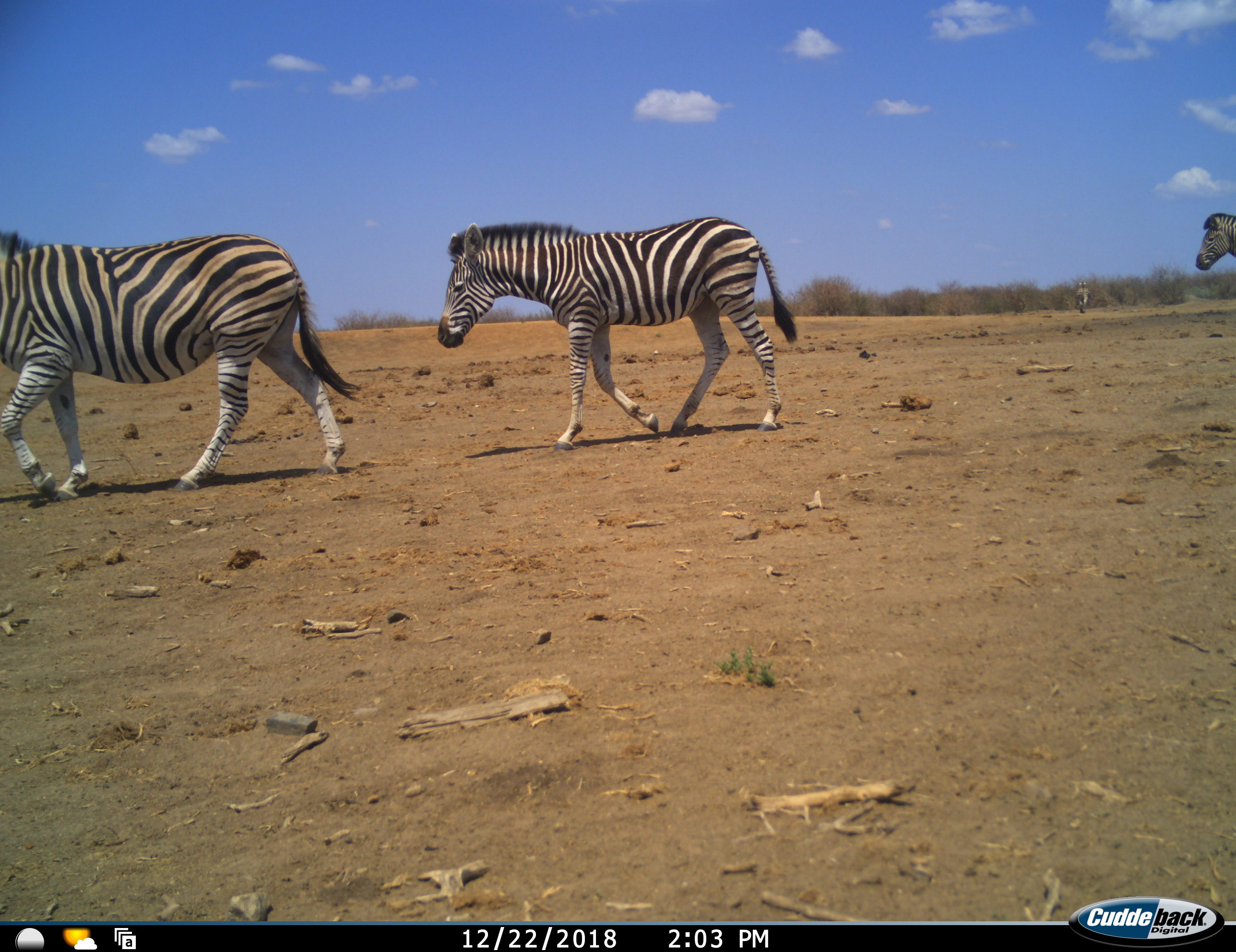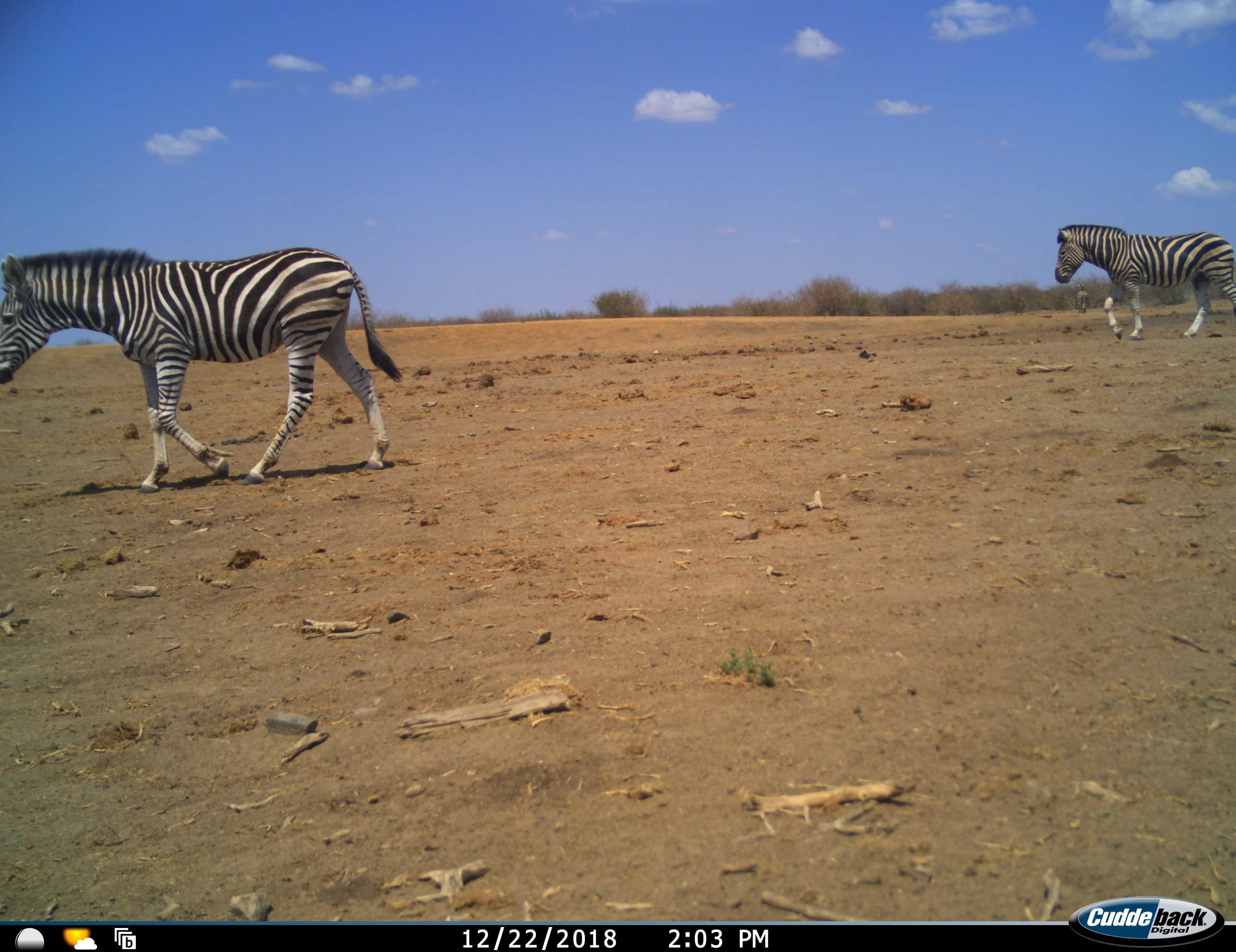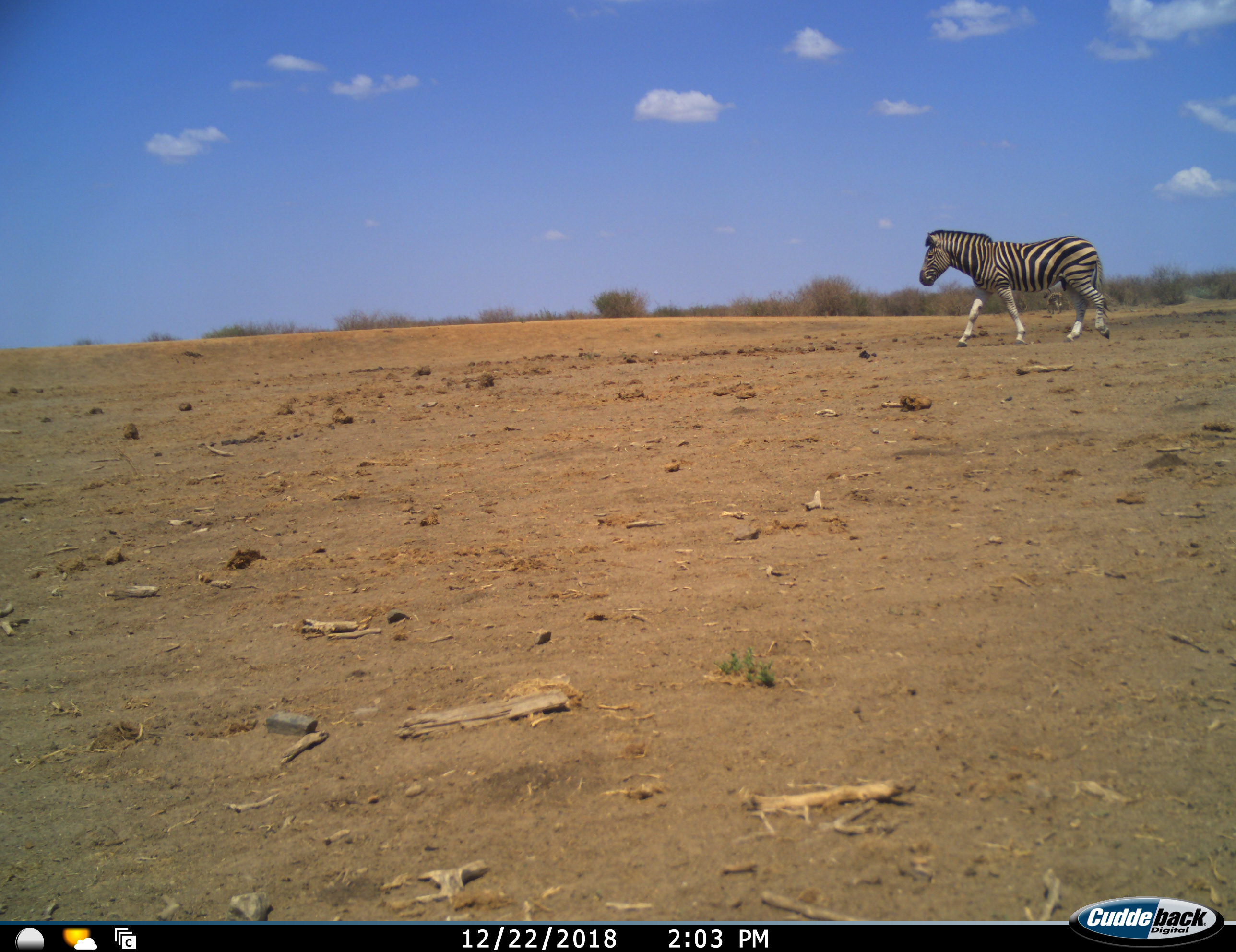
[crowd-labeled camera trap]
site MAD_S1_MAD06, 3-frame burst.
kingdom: Animalia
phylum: Chordata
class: Mammalia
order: Perissodactyla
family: Equidae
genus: Equus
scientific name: Equus quagga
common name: plains zebra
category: zebraplains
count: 4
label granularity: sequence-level